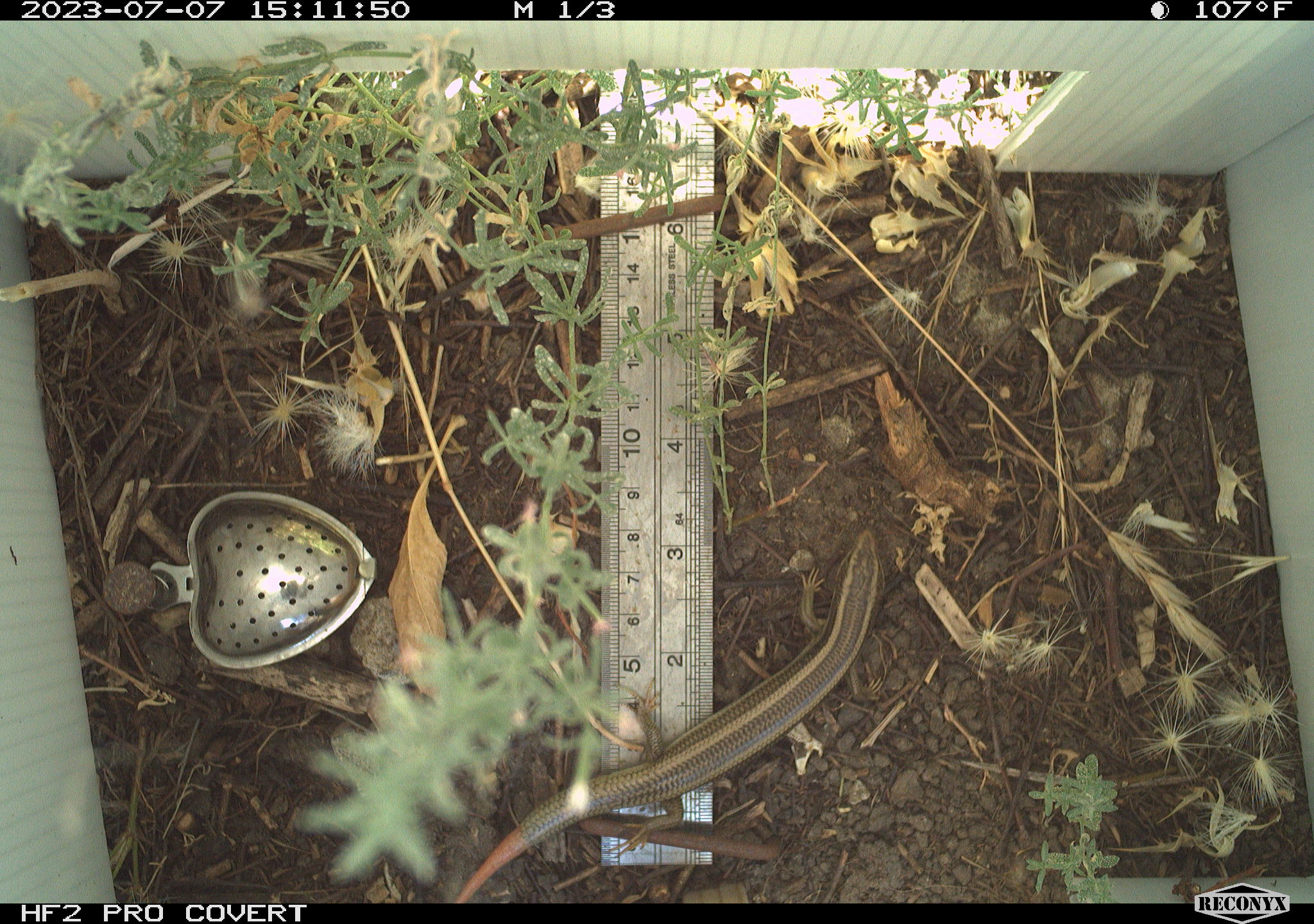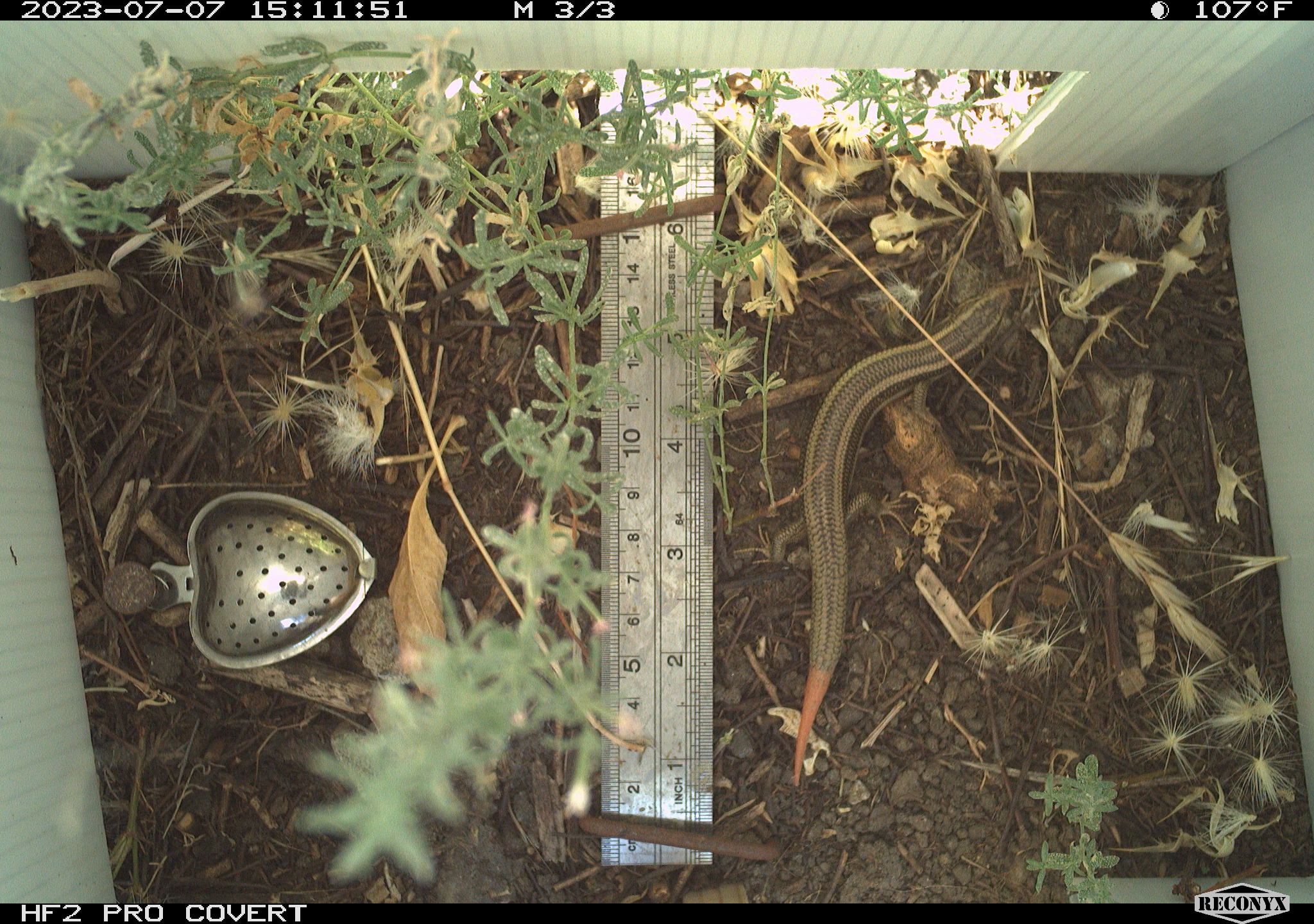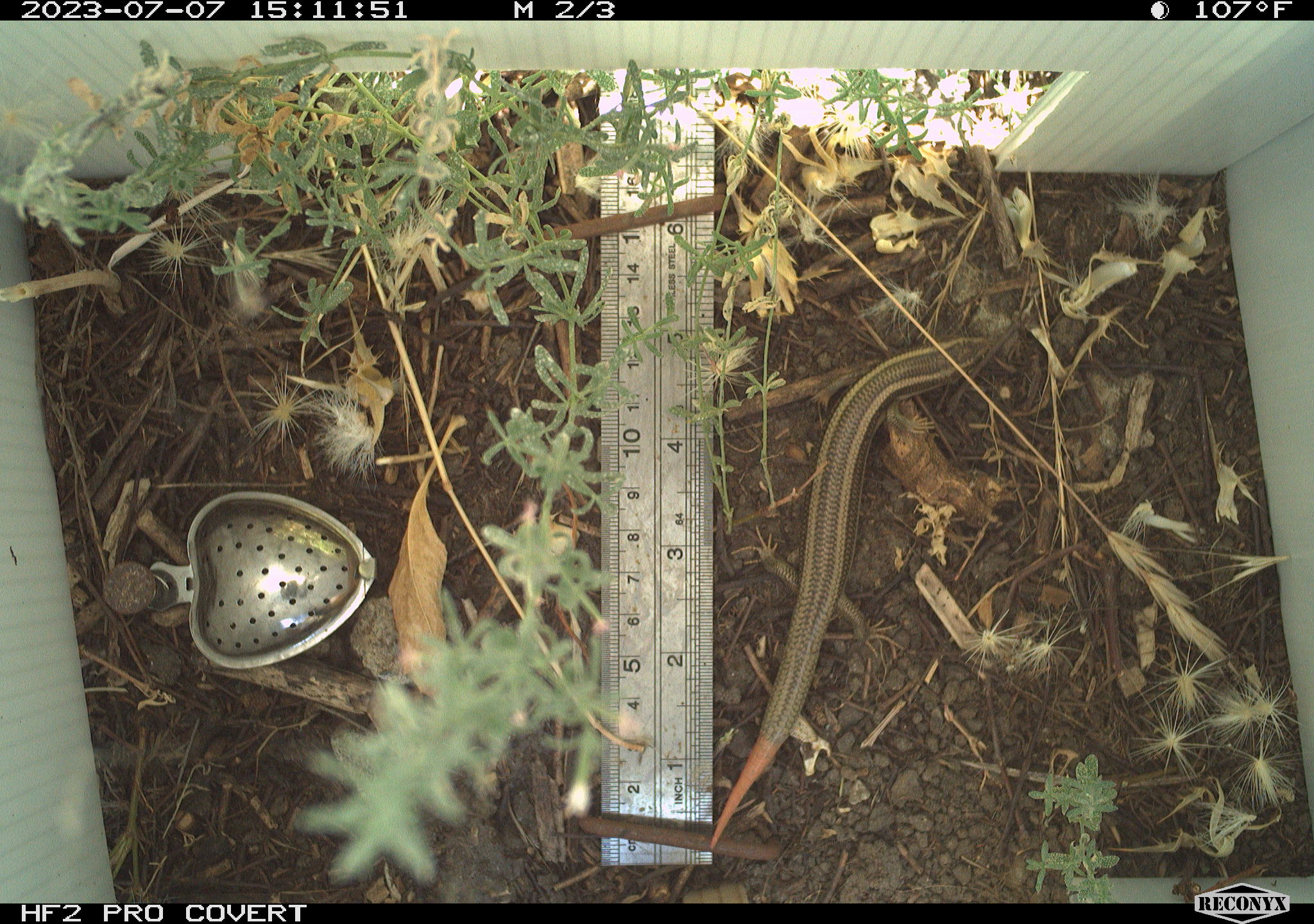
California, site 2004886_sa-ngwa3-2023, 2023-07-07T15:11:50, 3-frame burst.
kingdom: Animalia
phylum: Chordata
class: Reptilia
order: Squamata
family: Scincidae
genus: Plestiodon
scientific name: Plestiodon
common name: blue-tailed skinks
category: plestiodon species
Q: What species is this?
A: Plestiodon species (blue-tailed skinks) (Plestiodon).